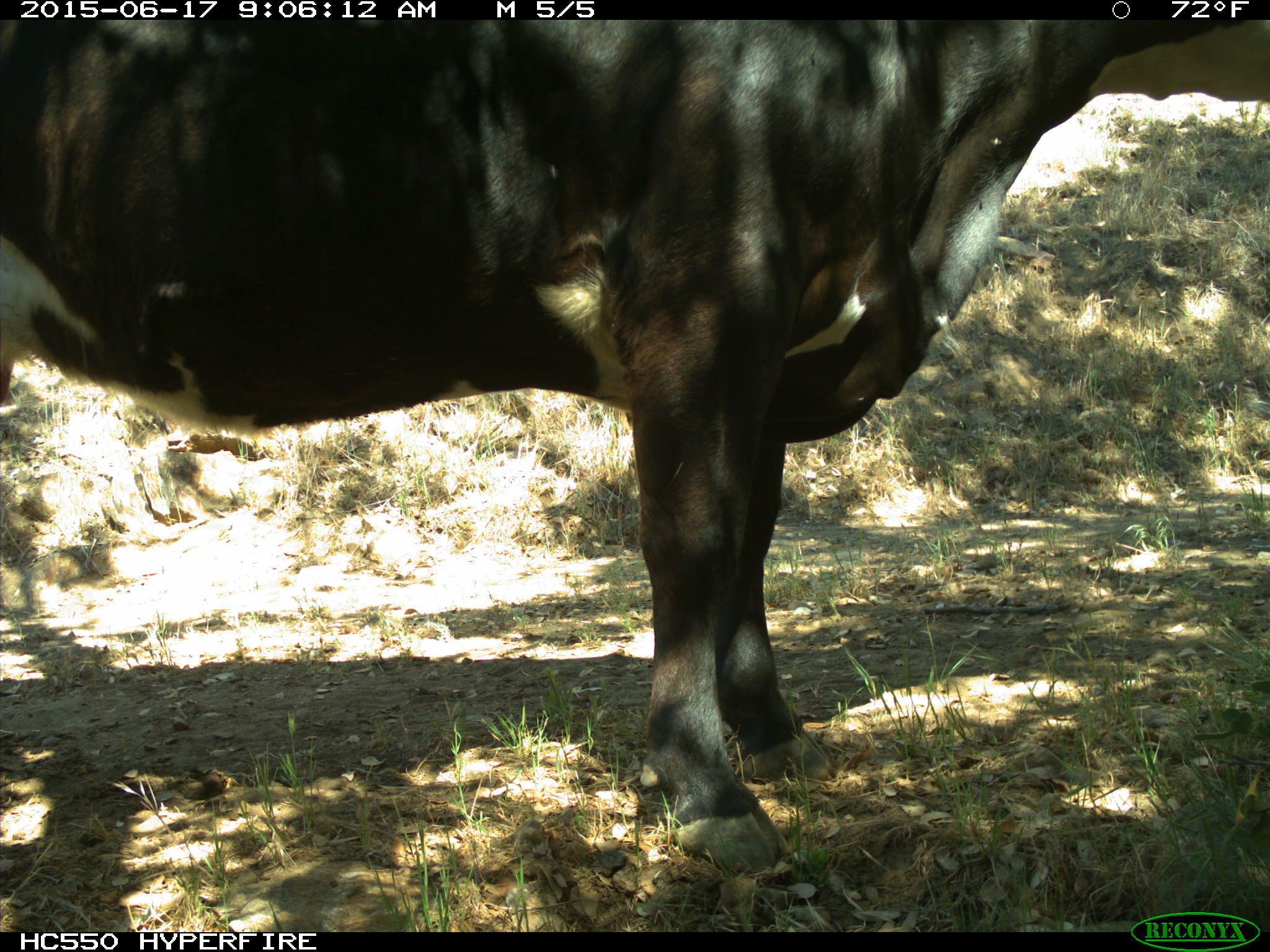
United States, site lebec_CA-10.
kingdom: Animalia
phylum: Chordata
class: Mammalia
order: Artiodactyla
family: Bovidae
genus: Bos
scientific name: Bos taurus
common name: domestic cow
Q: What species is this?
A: Bos taurus (domestic cow).